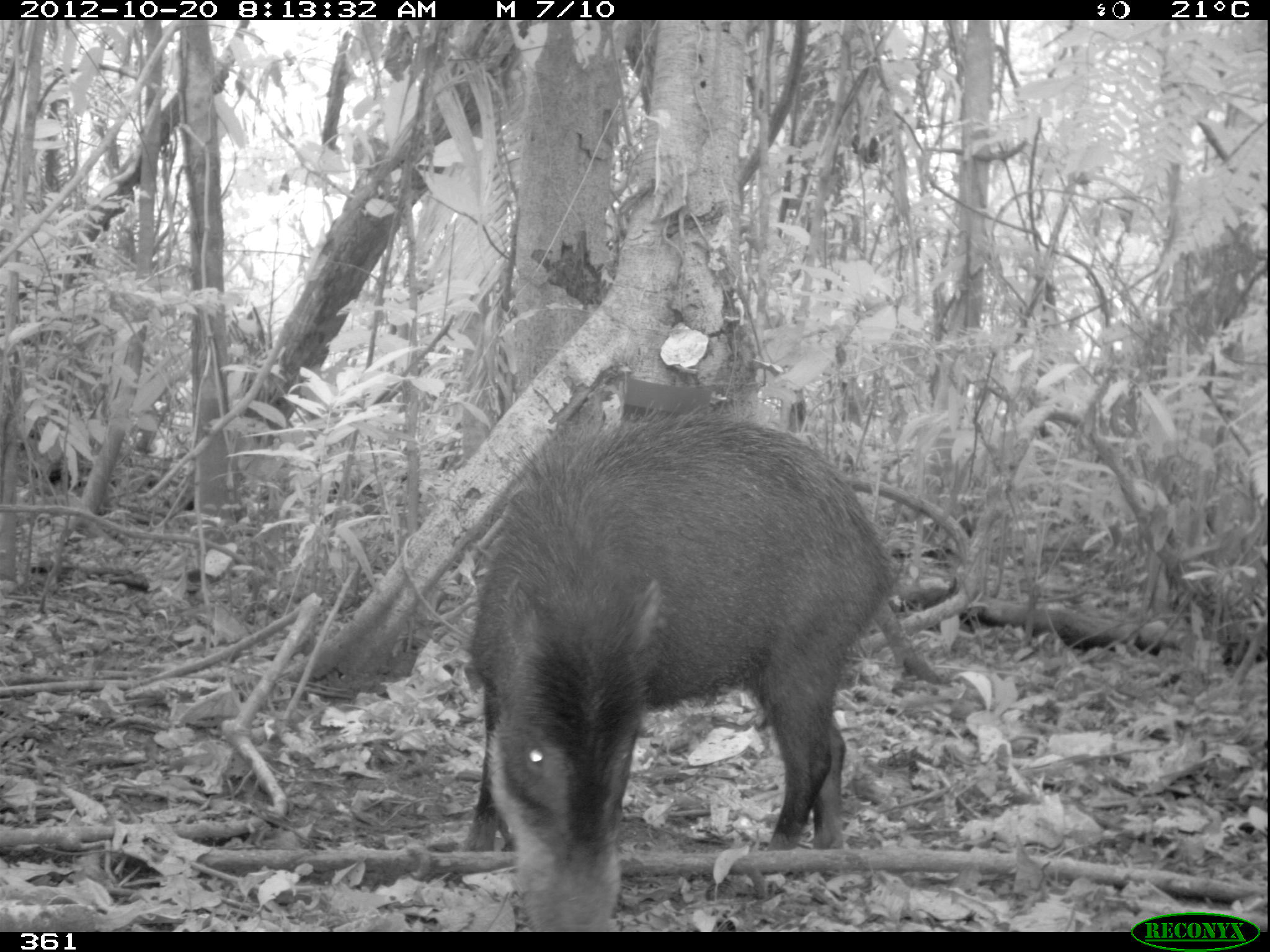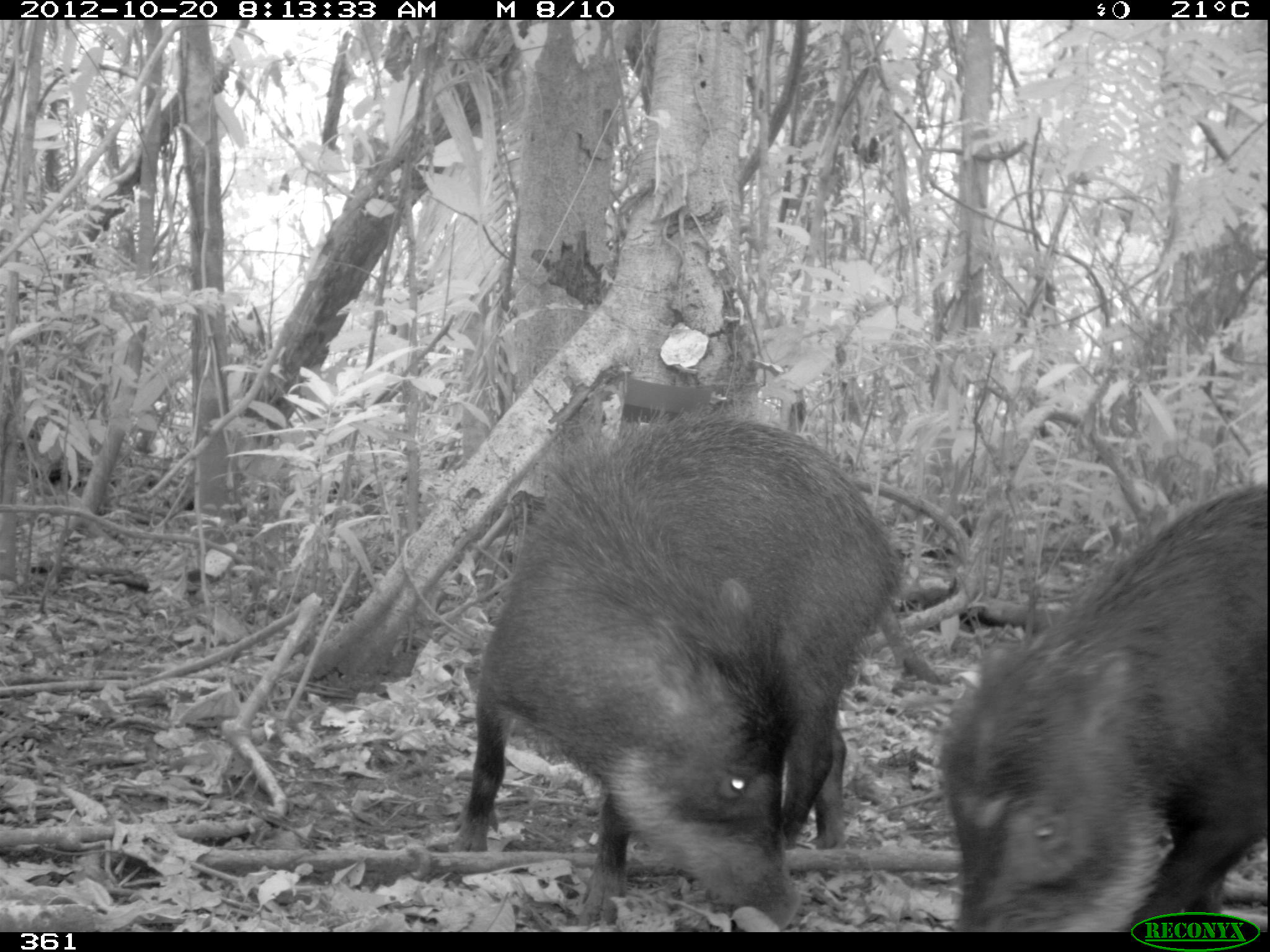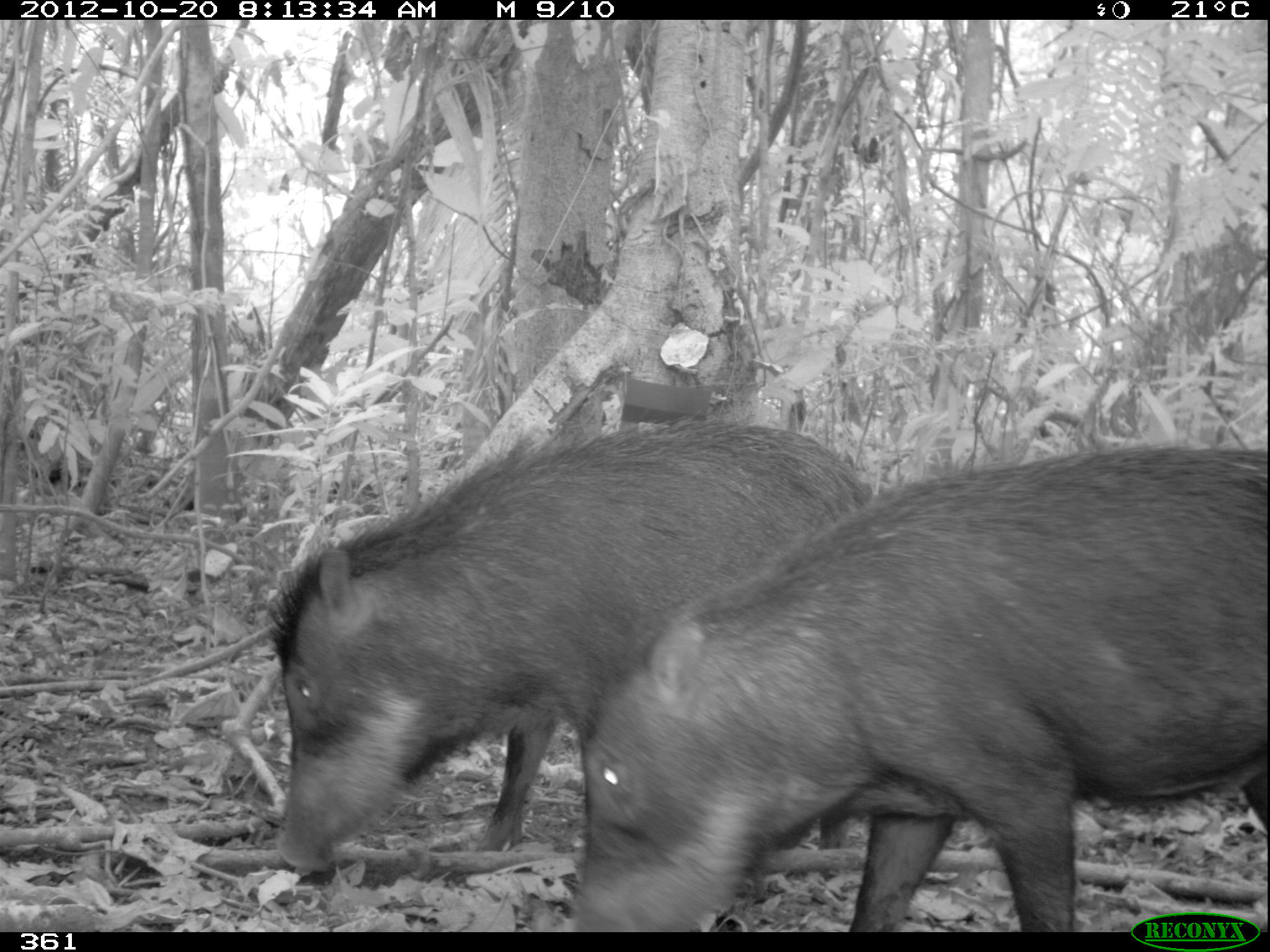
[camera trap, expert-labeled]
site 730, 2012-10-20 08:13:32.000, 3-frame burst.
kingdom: Animalia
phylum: Chordata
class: Mammalia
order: Artiodactyla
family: Tayassuidae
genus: Tayassu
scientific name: Tayassu pecari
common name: white-lipped peccary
Tayassu pecari (white-lipped peccary).